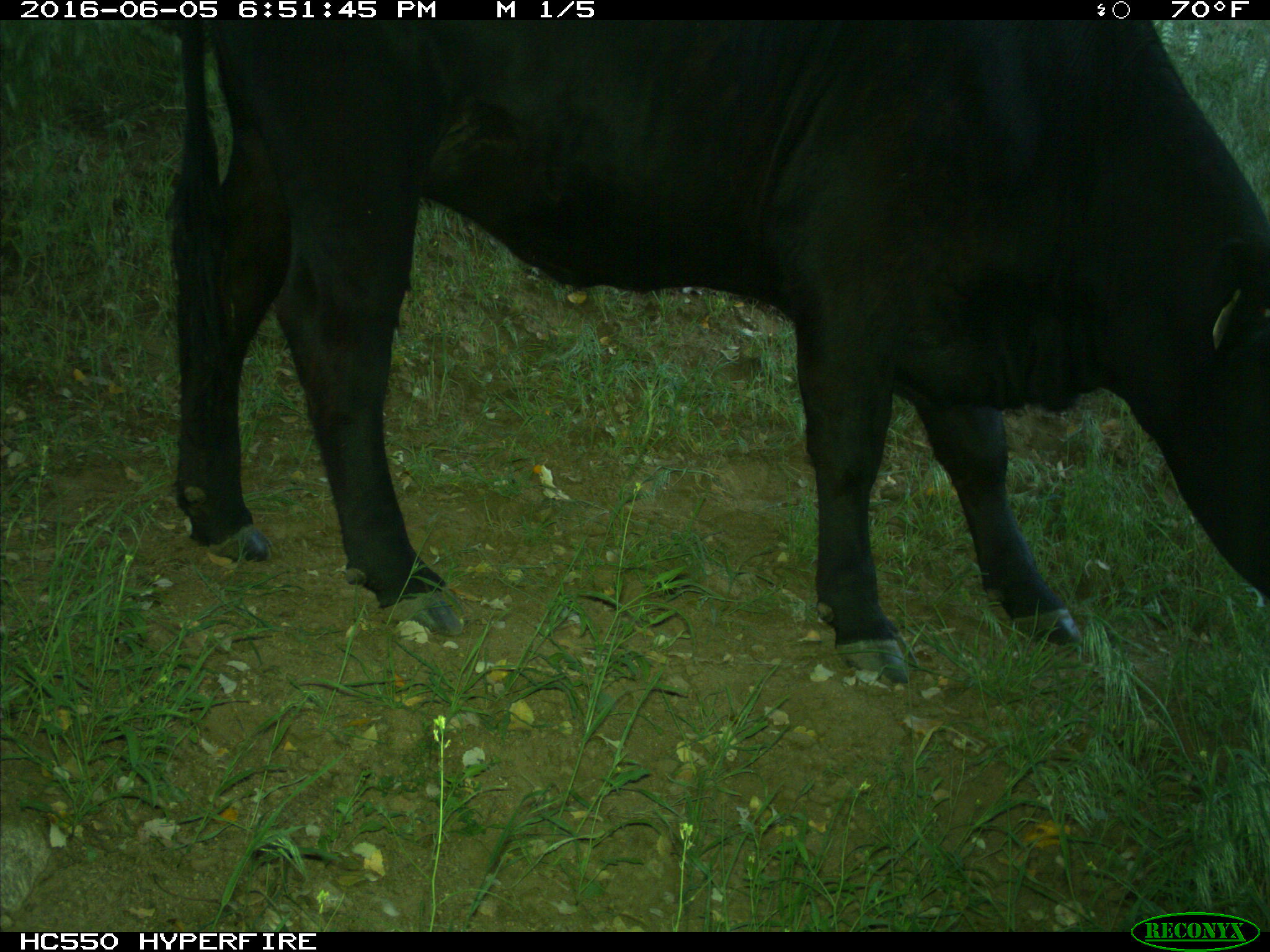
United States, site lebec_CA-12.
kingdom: Animalia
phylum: Chordata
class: Mammalia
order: Artiodactyla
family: Bovidae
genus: Bos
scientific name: Bos taurus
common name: domestic cow